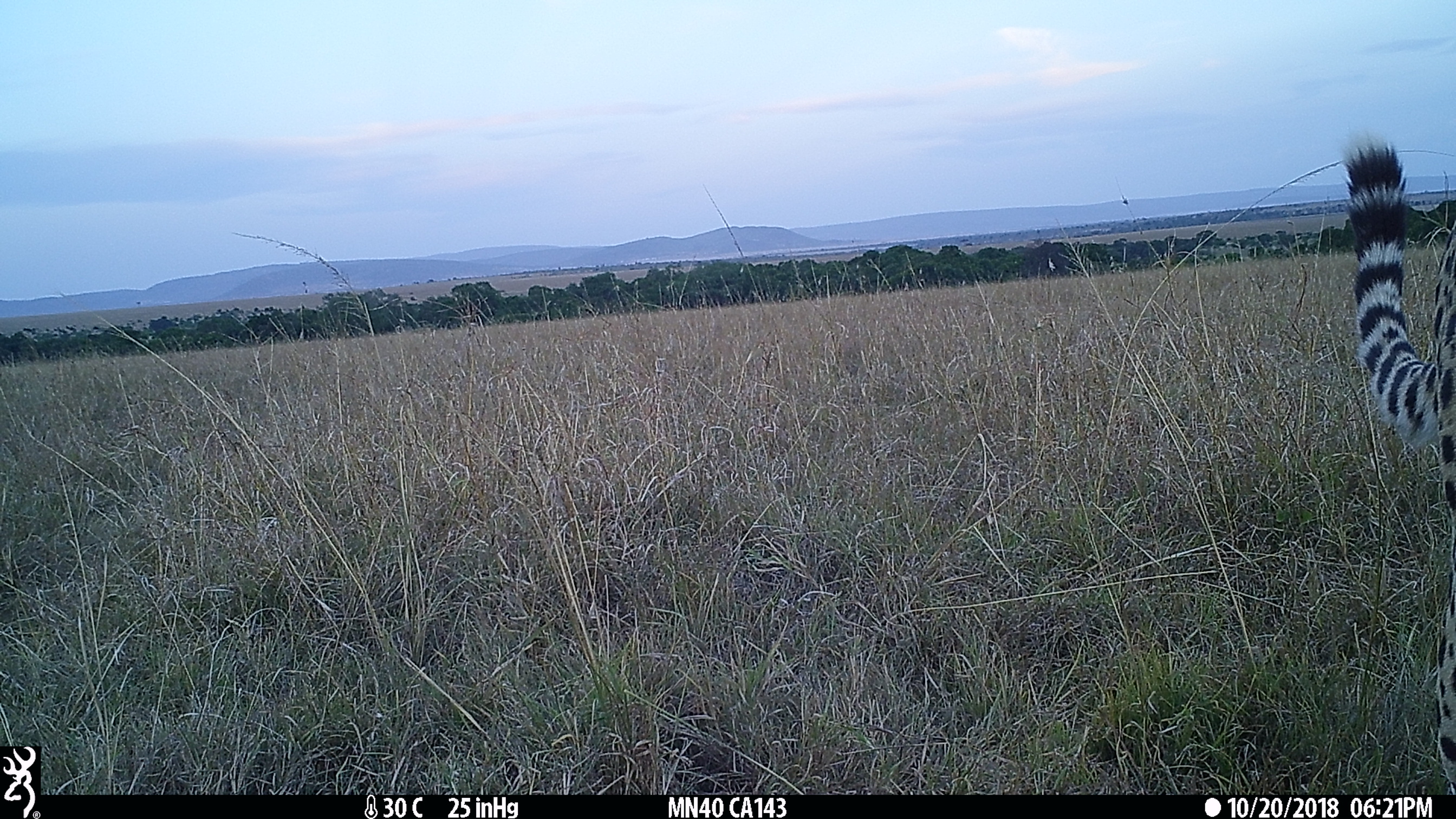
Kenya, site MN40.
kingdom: Animalia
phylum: Chordata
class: Mammalia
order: Carnivora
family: Felidae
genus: Acinonyx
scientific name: Acinonyx jubatus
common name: cheetah